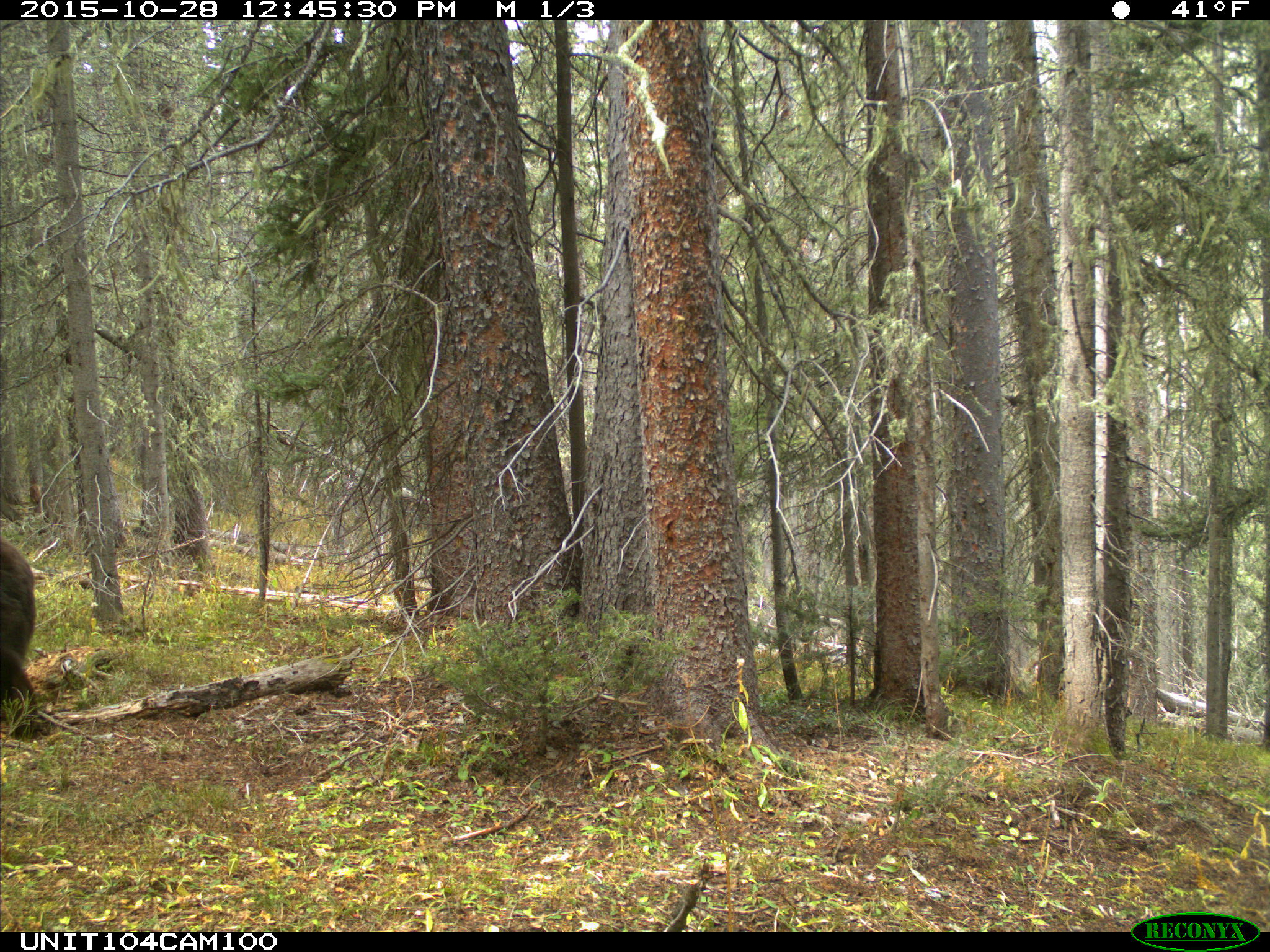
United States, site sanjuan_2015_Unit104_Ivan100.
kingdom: Animalia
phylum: Chordata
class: Mammalia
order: Carnivora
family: Ursidae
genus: Ursus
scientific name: Ursus americanus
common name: american black bear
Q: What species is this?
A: Ursus americanus (american black bear).